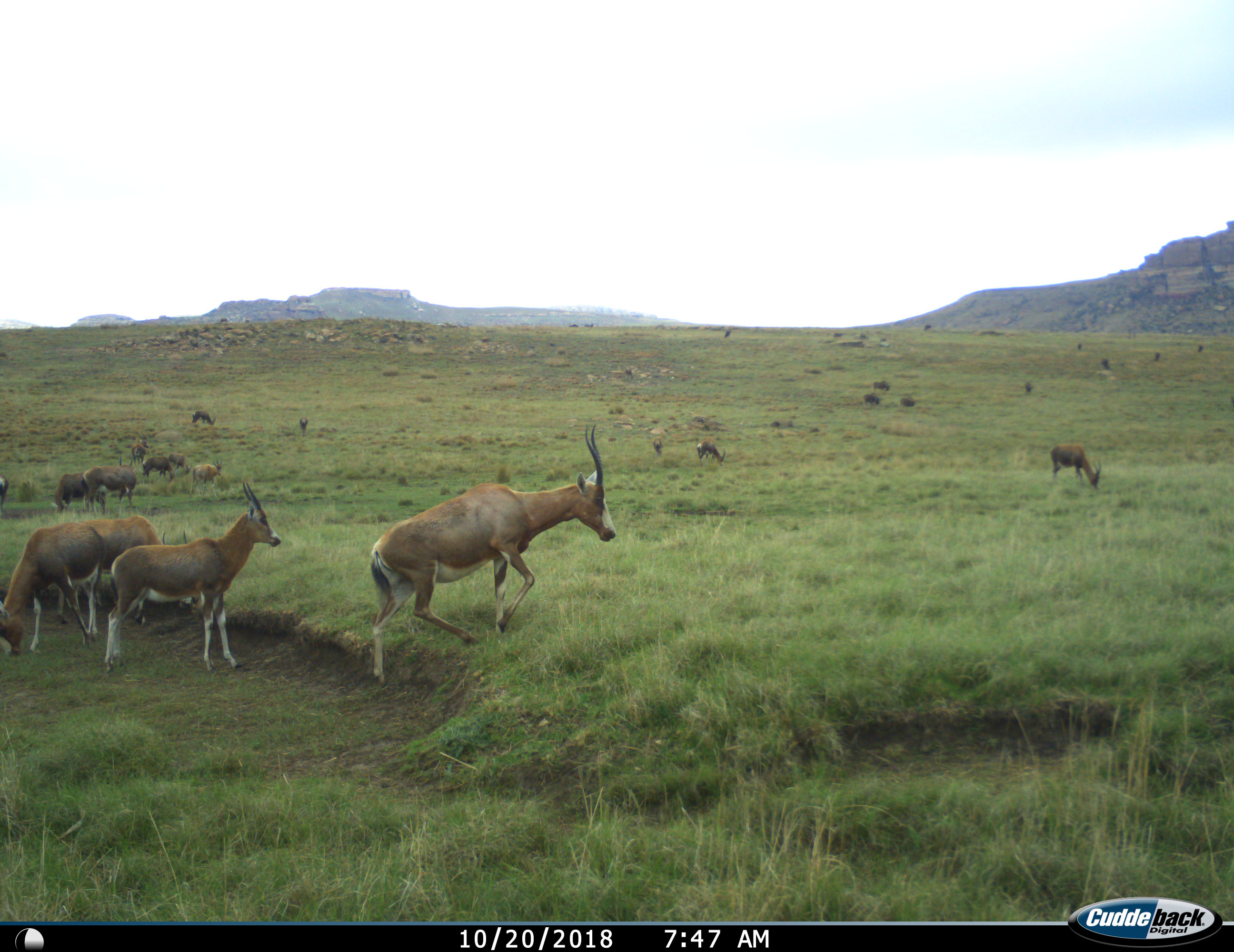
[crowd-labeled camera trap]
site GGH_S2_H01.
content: unidentified animal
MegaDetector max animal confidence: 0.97